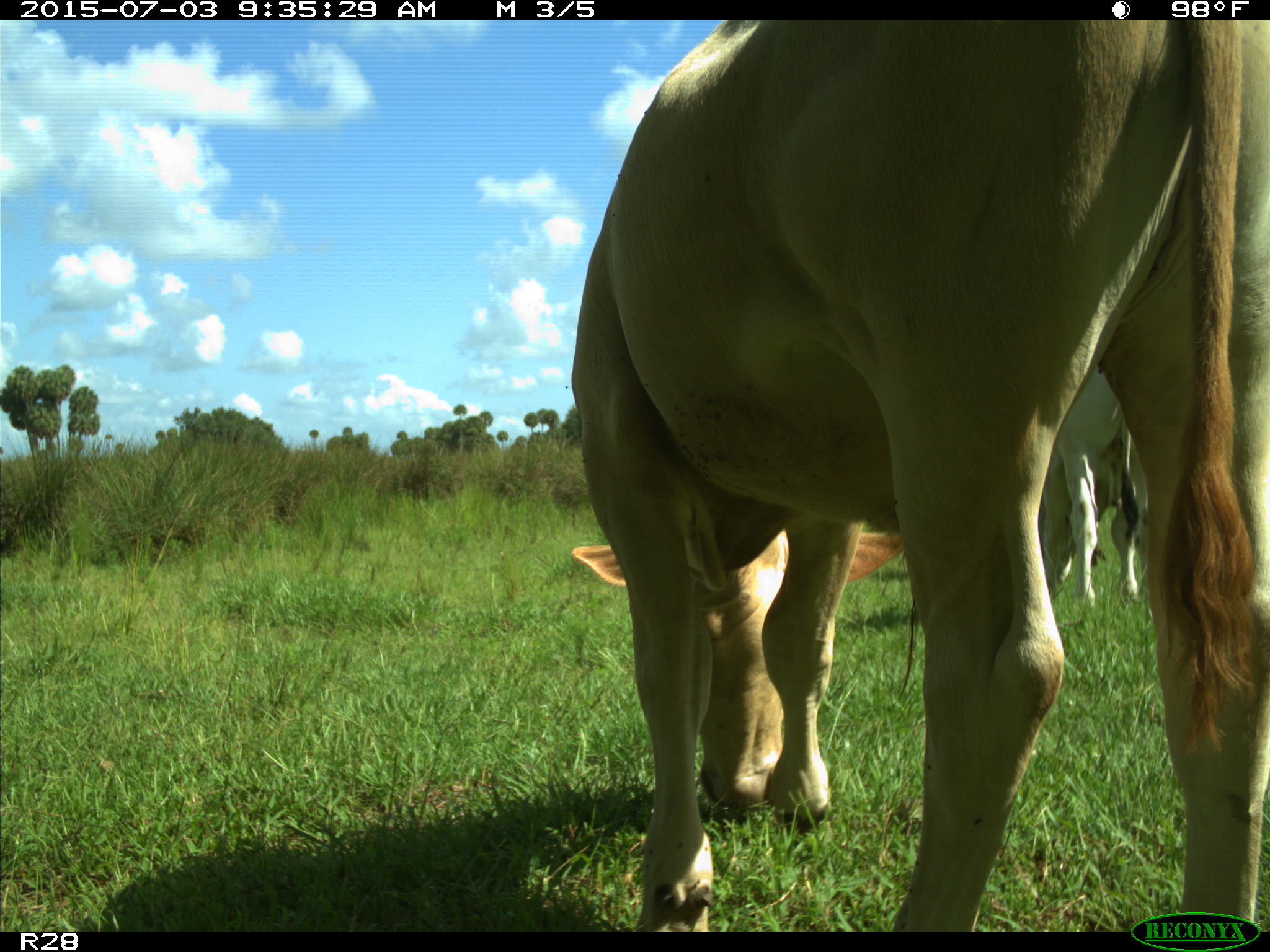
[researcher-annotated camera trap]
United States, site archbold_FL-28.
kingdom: Animalia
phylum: Chordata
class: Mammalia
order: Artiodactyla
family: Bovidae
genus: Bos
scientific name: Bos taurus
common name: domestic cow